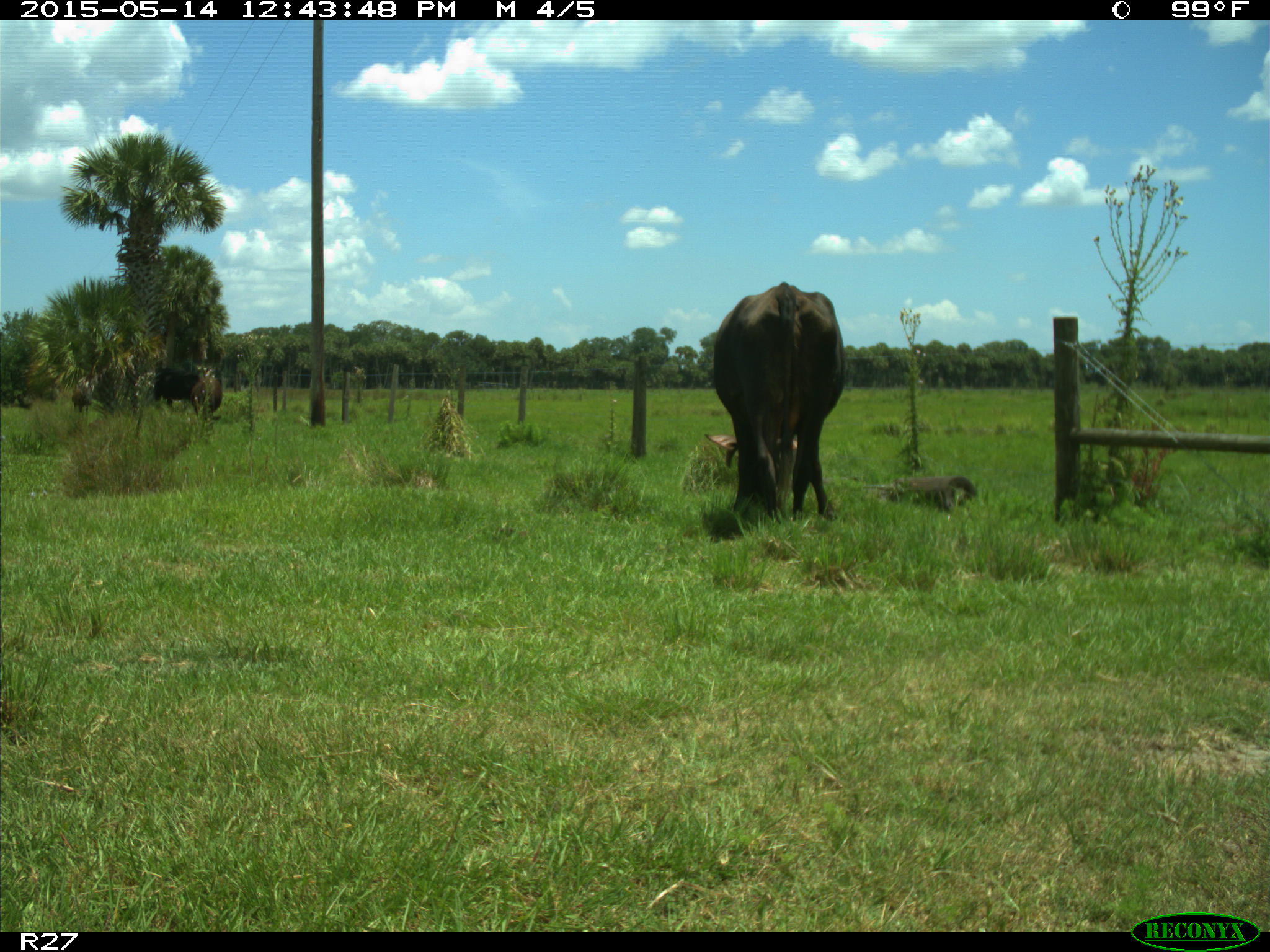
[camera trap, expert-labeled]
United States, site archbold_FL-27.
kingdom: Animalia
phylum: Chordata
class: Mammalia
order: Artiodactyla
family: Bovidae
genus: Bos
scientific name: Bos taurus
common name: domestic cow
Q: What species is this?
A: Bos taurus (domestic cow).